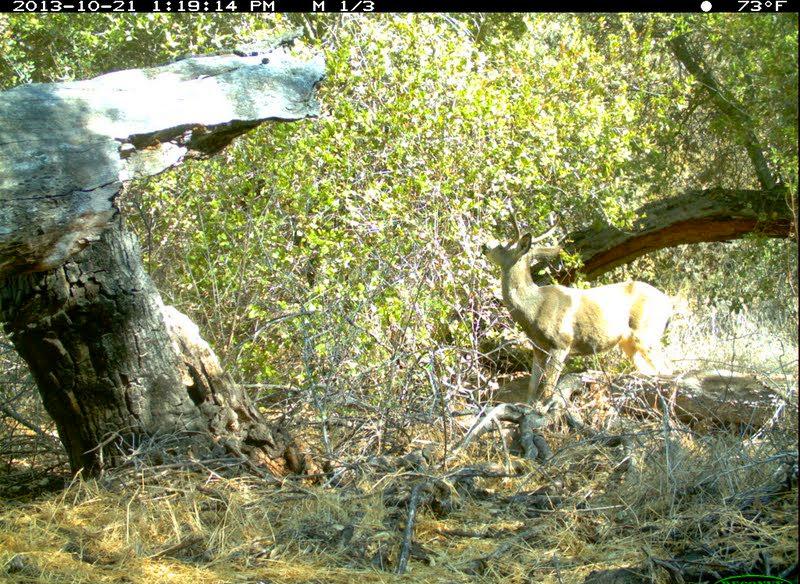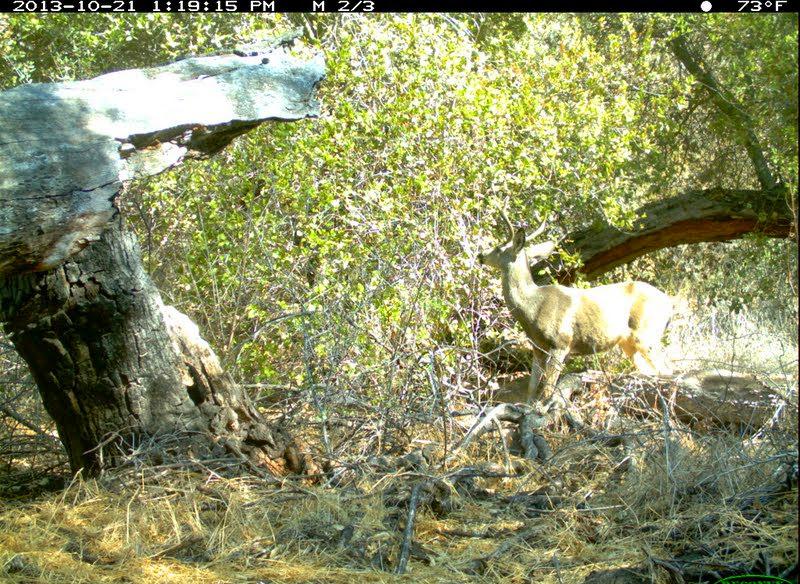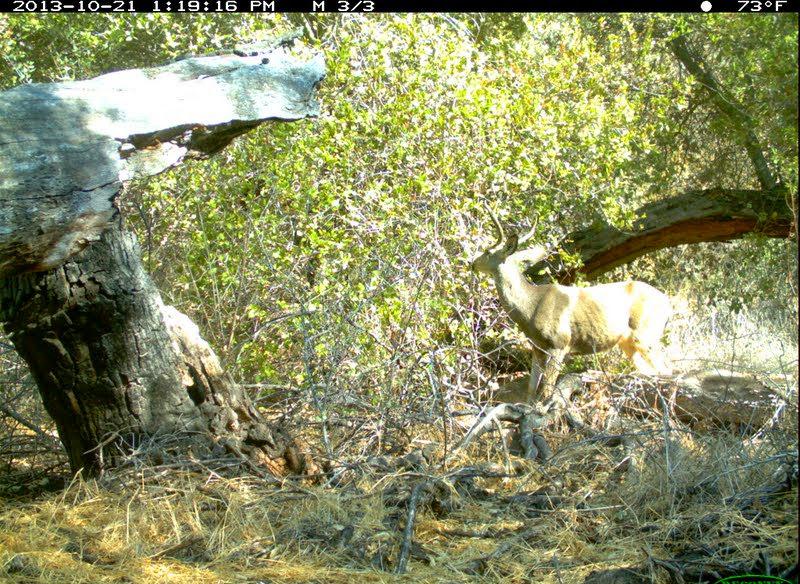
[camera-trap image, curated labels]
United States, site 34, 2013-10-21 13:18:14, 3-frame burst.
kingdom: Animalia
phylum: Chordata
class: Mammalia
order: Artiodactyla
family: Cervidae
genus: Odocoileus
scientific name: Odocoileus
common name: deer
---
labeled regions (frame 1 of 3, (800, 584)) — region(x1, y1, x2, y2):
deer: region(476, 195, 694, 412)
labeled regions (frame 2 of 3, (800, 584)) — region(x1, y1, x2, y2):
deer: region(475, 194, 678, 419)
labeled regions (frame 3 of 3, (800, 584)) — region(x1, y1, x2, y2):
deer: region(467, 192, 690, 422)